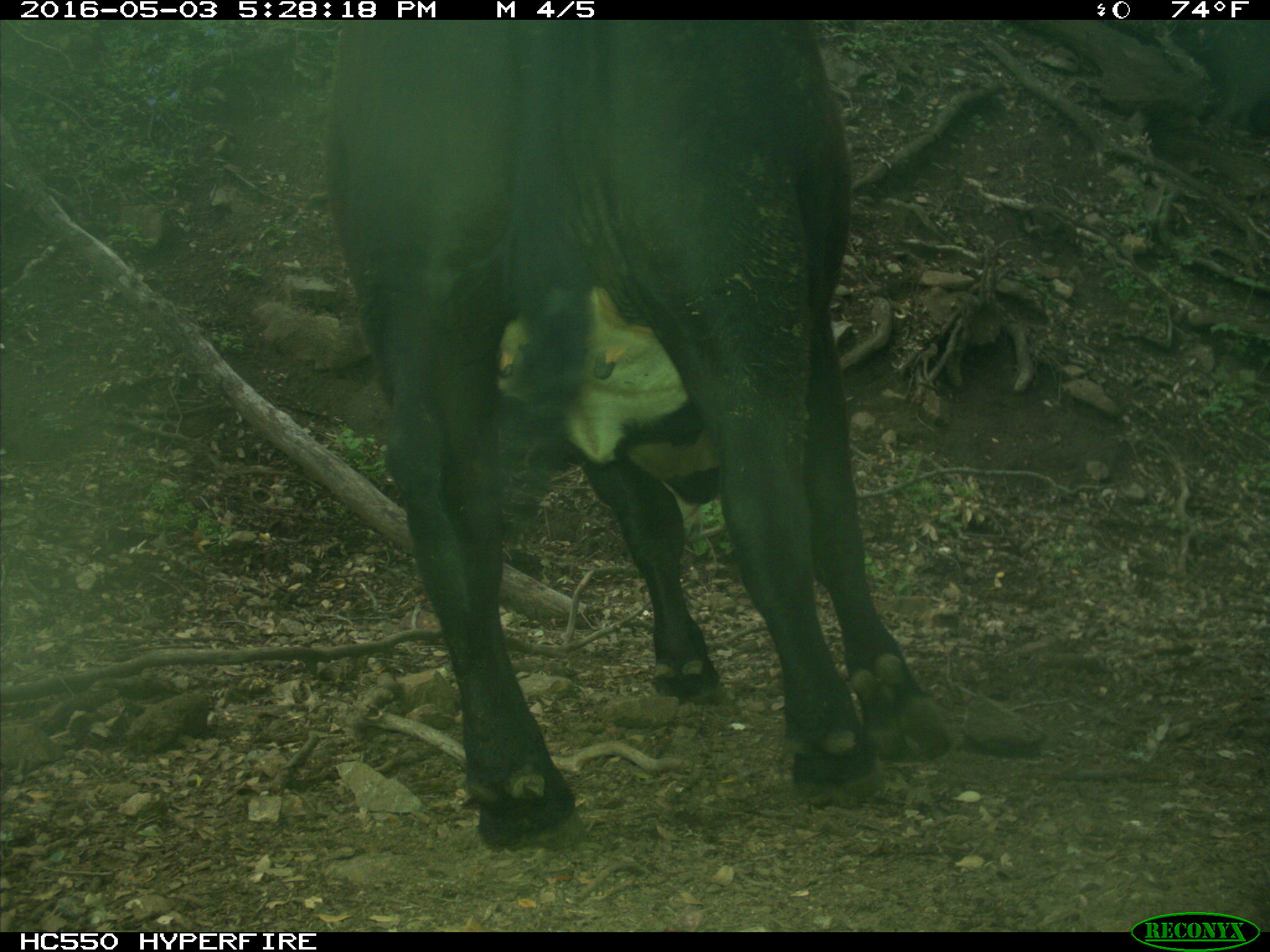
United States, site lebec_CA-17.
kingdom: Animalia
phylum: Chordata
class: Mammalia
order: Artiodactyla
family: Bovidae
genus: Bos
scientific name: Bos taurus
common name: domestic cow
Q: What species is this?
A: Bos taurus (domestic cow).